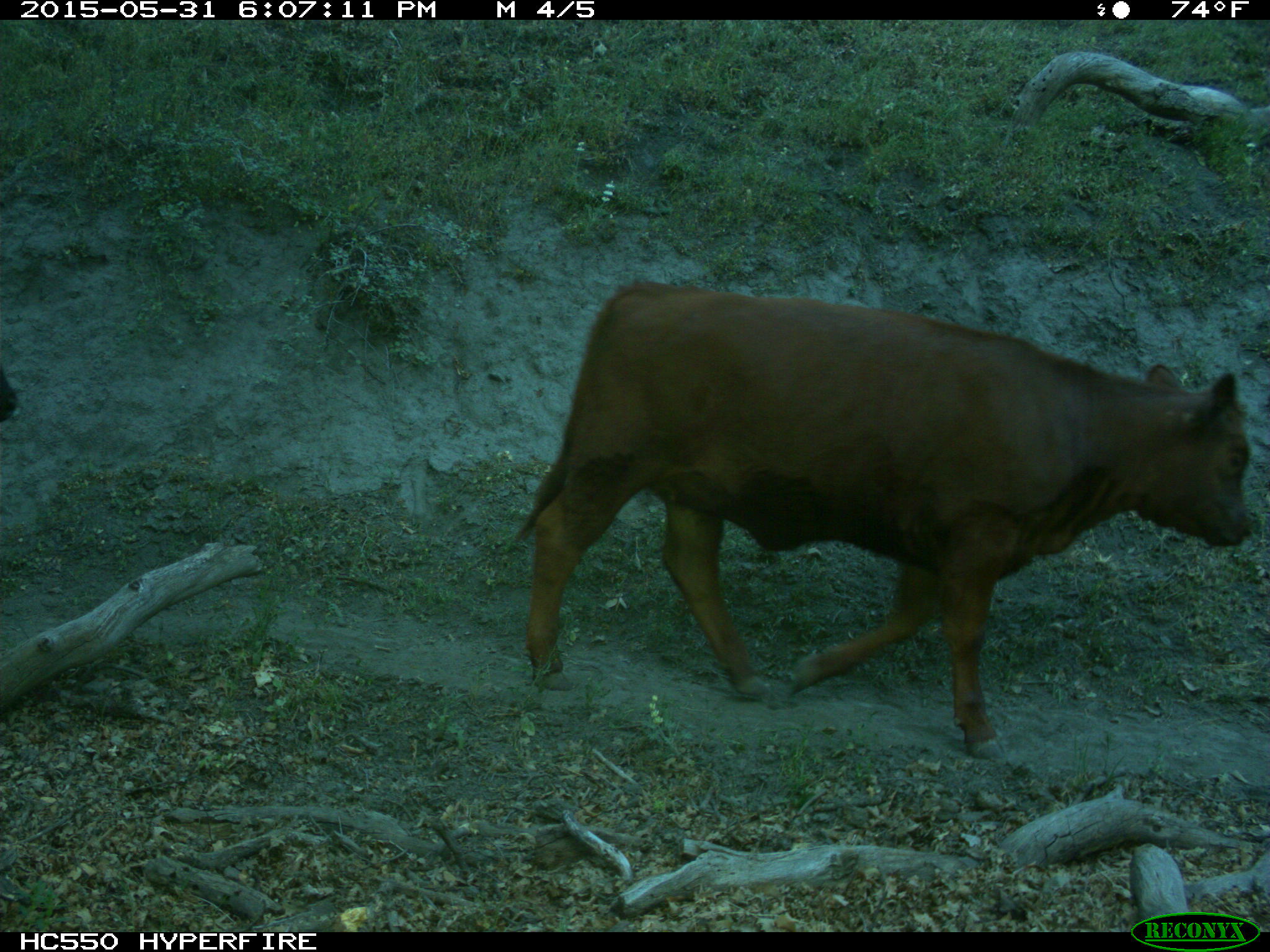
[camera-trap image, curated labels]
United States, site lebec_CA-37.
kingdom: Animalia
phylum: Chordata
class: Mammalia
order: Artiodactyla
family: Bovidae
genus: Bos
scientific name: Bos taurus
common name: domestic cow